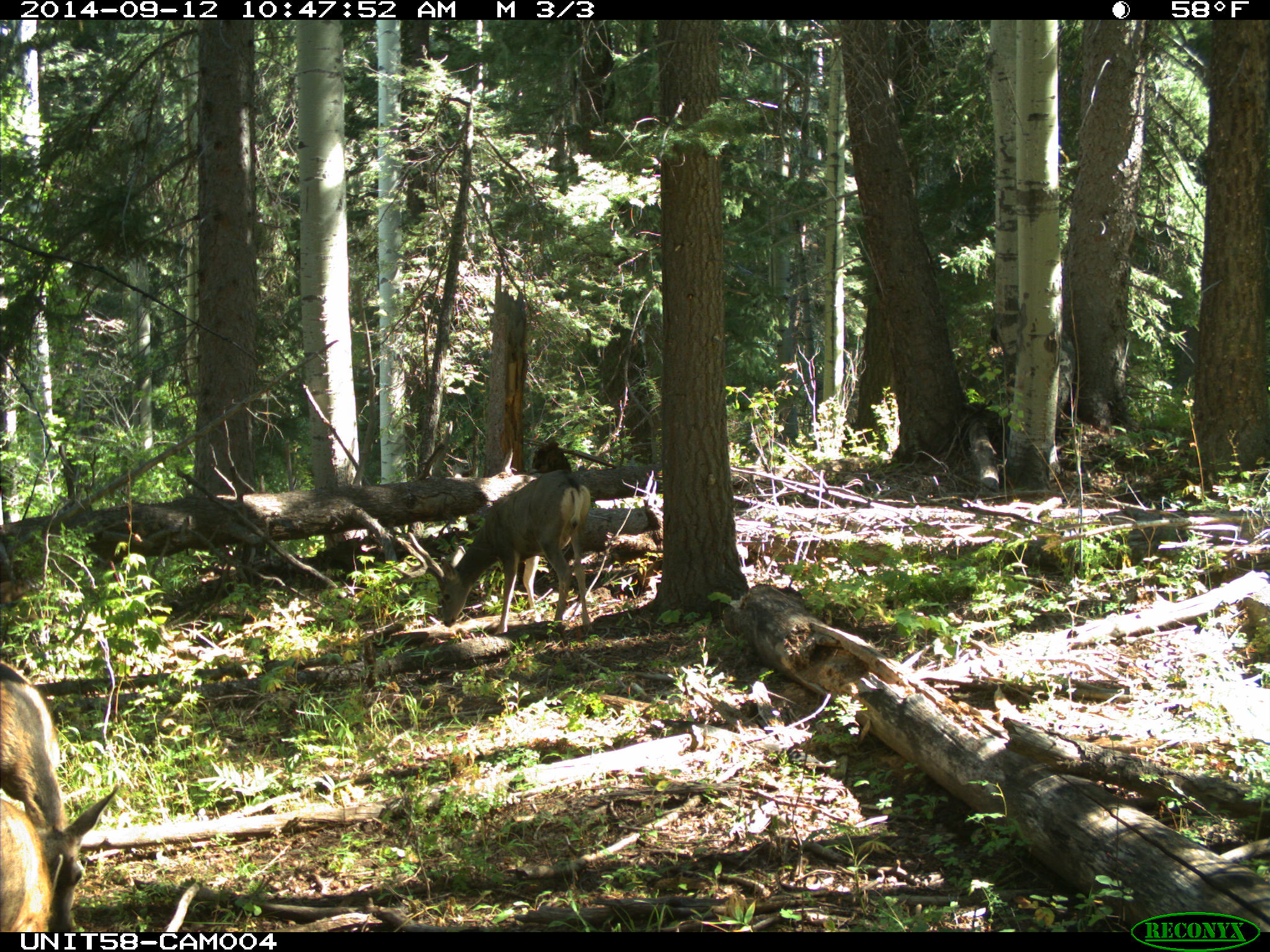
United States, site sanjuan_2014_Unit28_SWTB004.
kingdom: Animalia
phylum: Chordata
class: Mammalia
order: Artiodactyla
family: Cervidae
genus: Odocoileus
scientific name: Odocoileus hemionus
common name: mule deer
Odocoileus hemionus (mule deer).